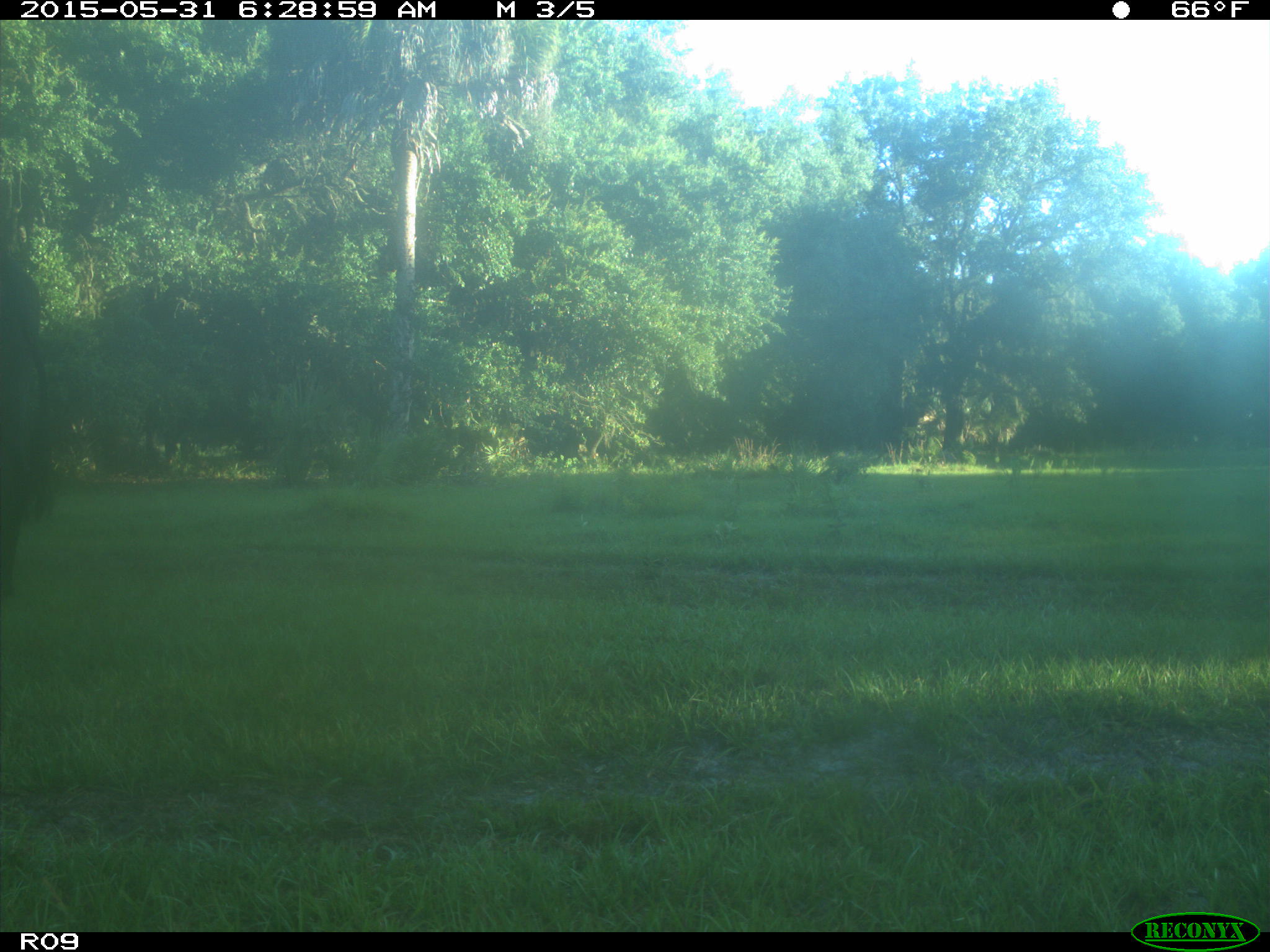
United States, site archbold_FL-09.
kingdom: Animalia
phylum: Chordata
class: Mammalia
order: Artiodactyla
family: Bovidae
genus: Bos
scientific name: Bos taurus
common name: domestic cow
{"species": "Bos taurus (domestic cow)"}